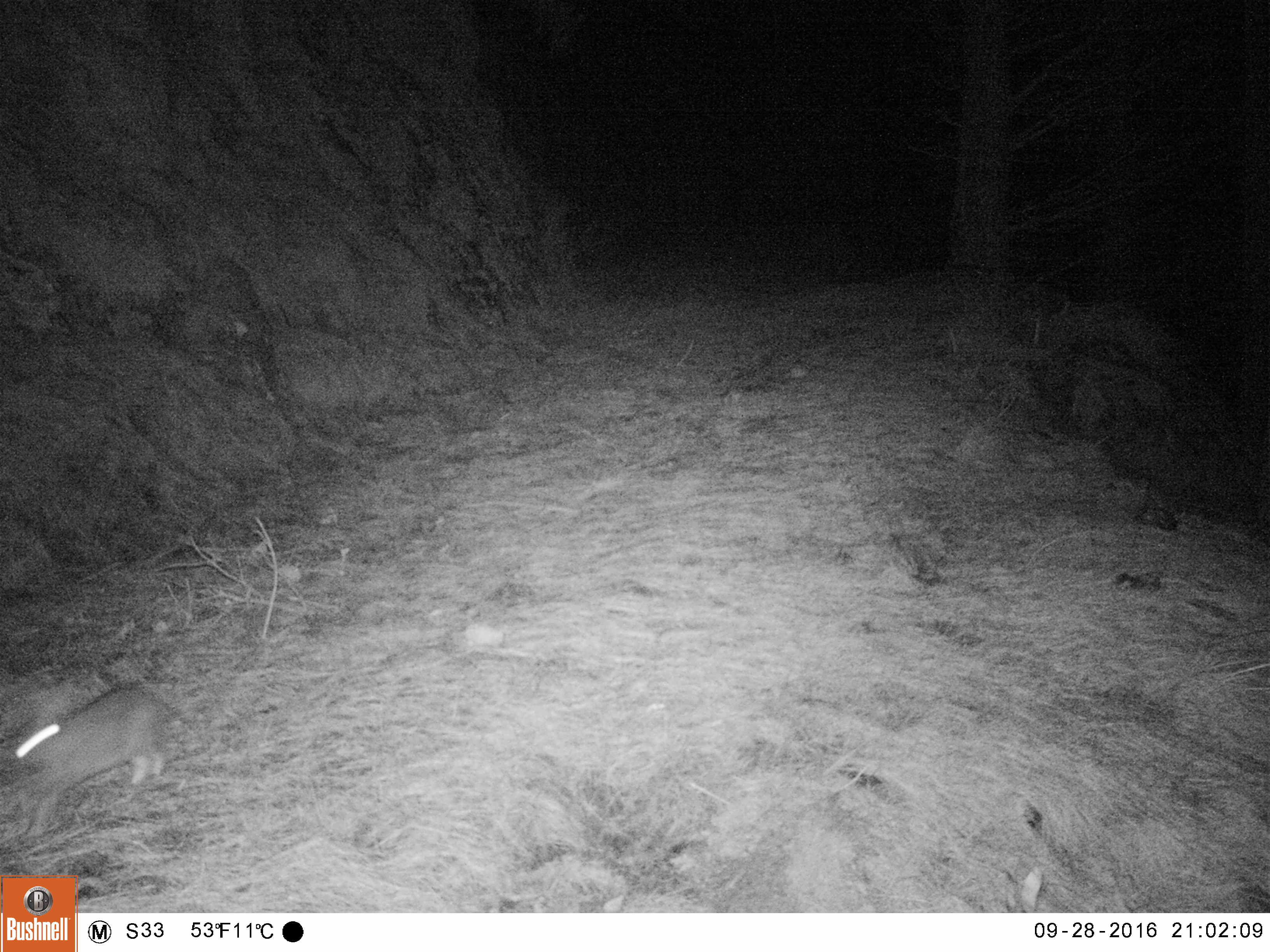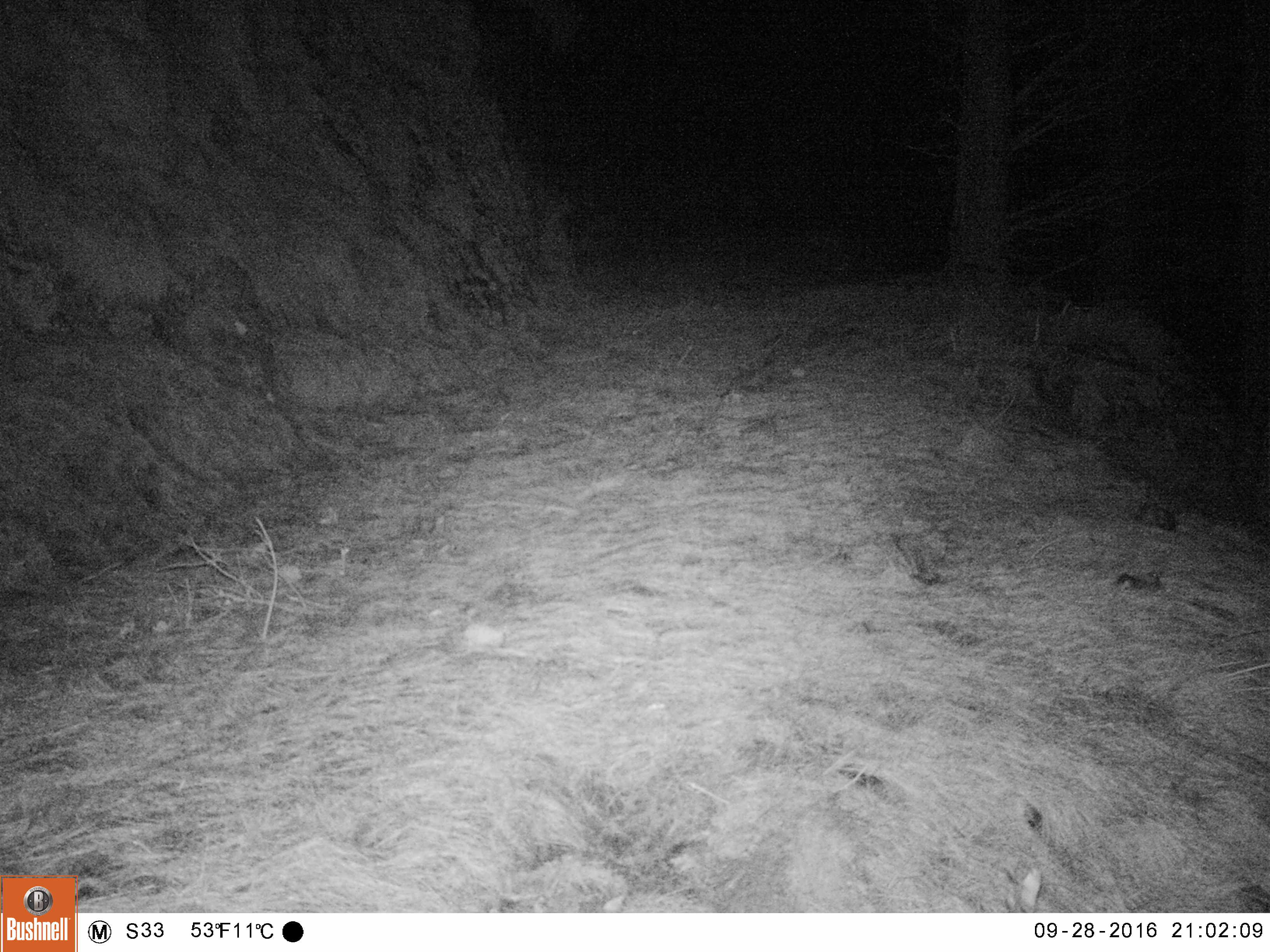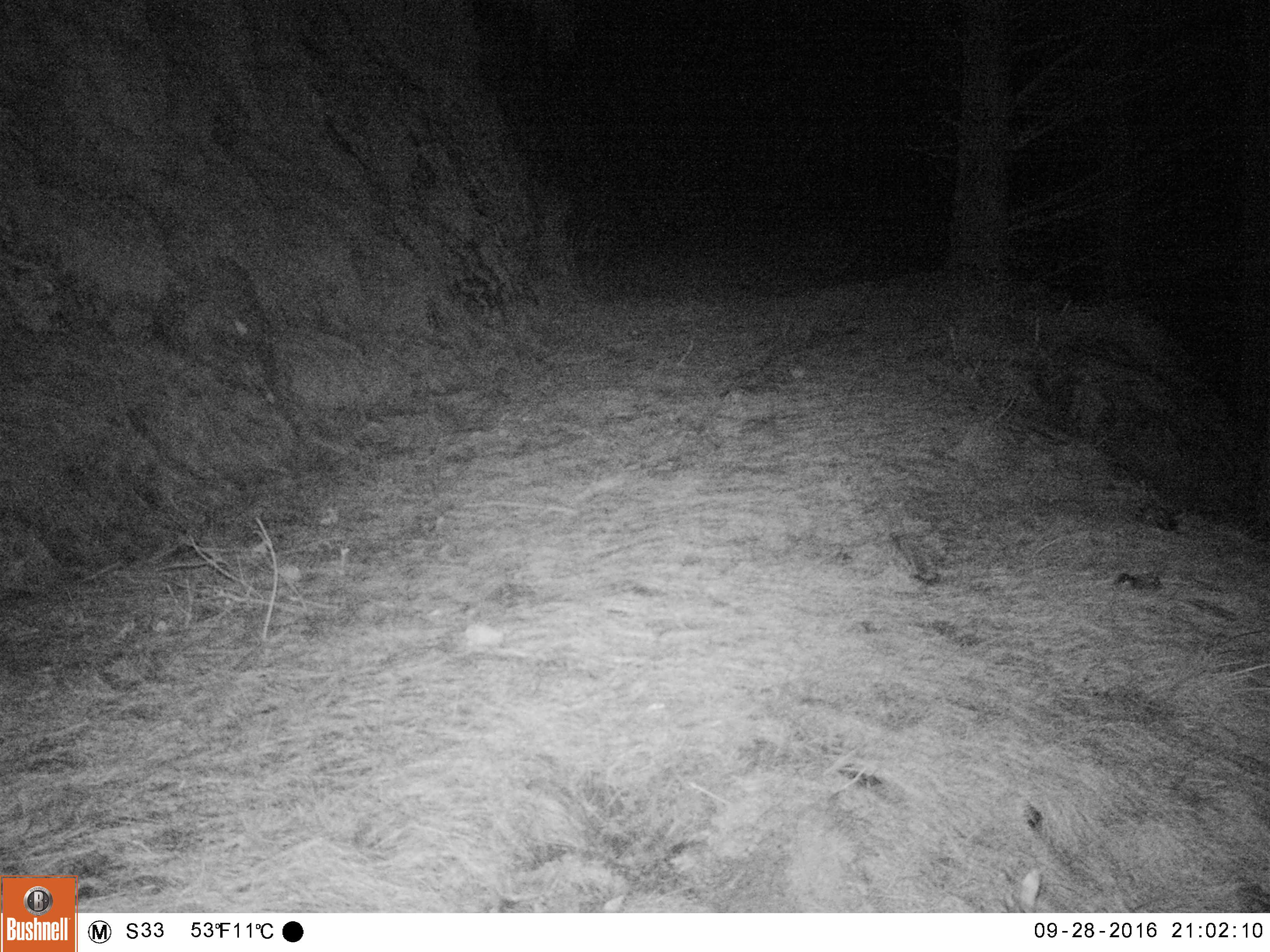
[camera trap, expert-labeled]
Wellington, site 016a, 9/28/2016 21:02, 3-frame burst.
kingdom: Animalia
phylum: Chordata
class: Mammalia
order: Lagomorpha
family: Leporidae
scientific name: Leporidae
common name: rabbit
Rabbit (Leporidae).